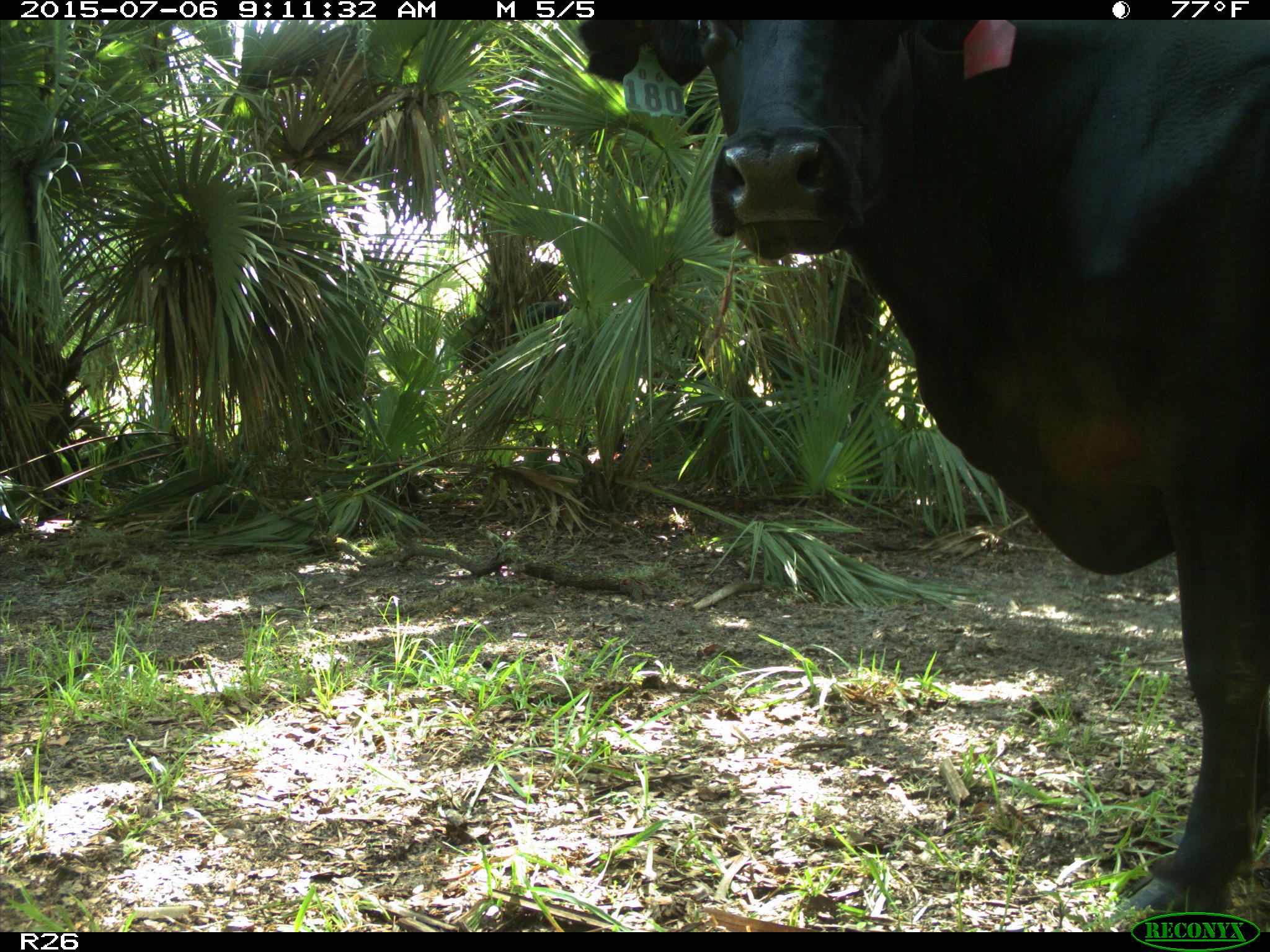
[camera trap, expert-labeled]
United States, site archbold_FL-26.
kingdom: Animalia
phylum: Chordata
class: Mammalia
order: Artiodactyla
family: Bovidae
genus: Bos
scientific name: Bos taurus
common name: domestic cow